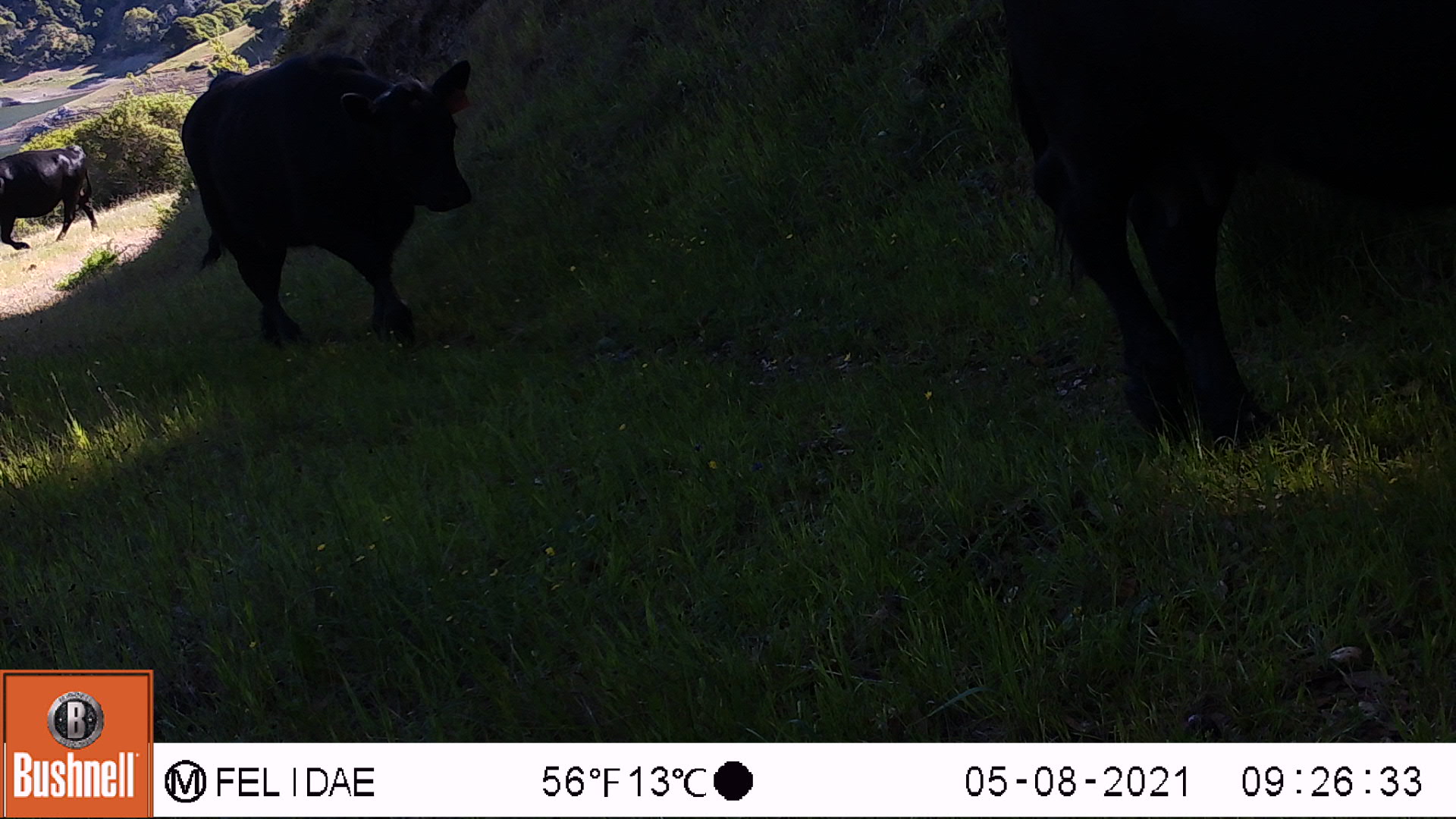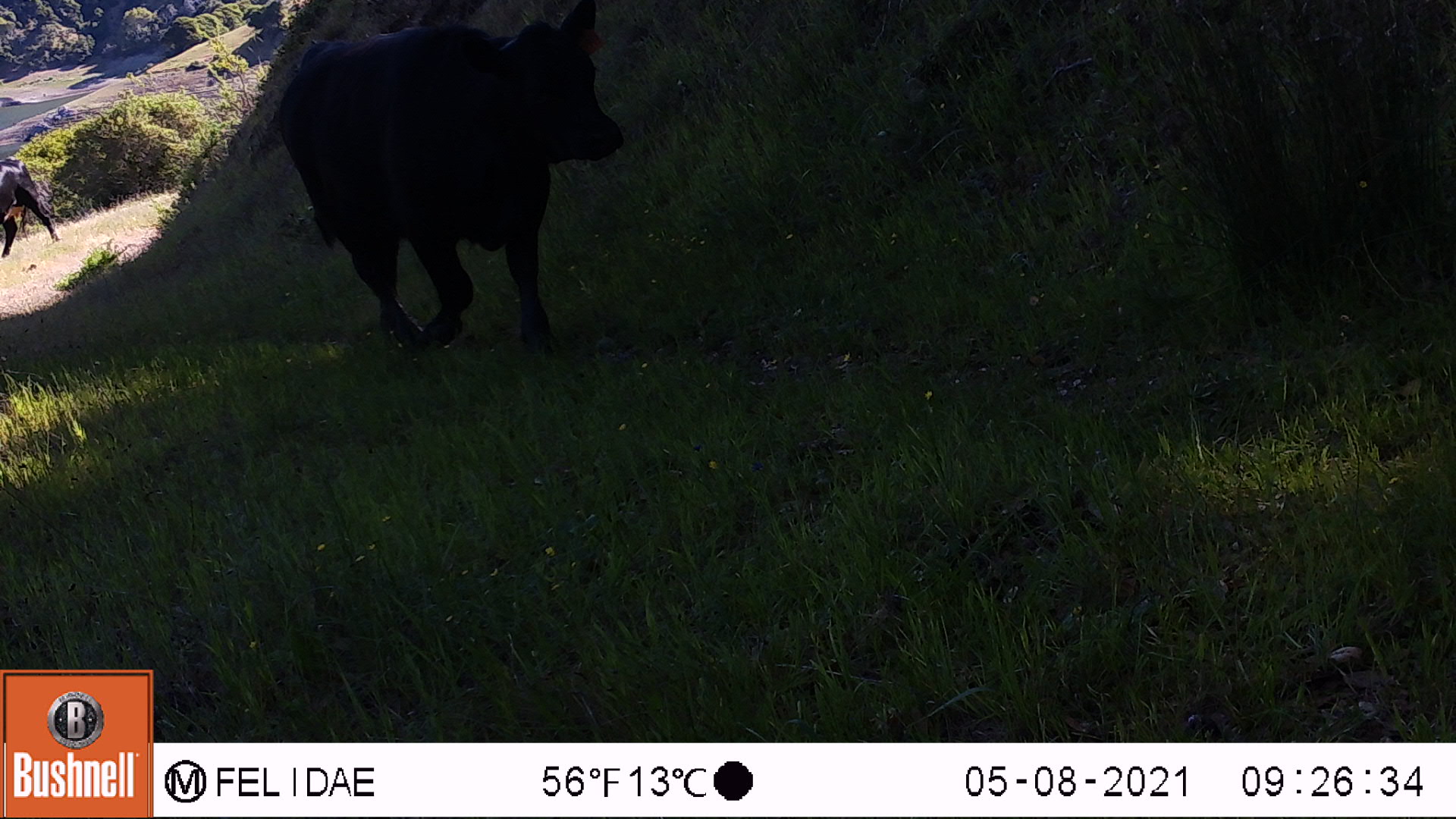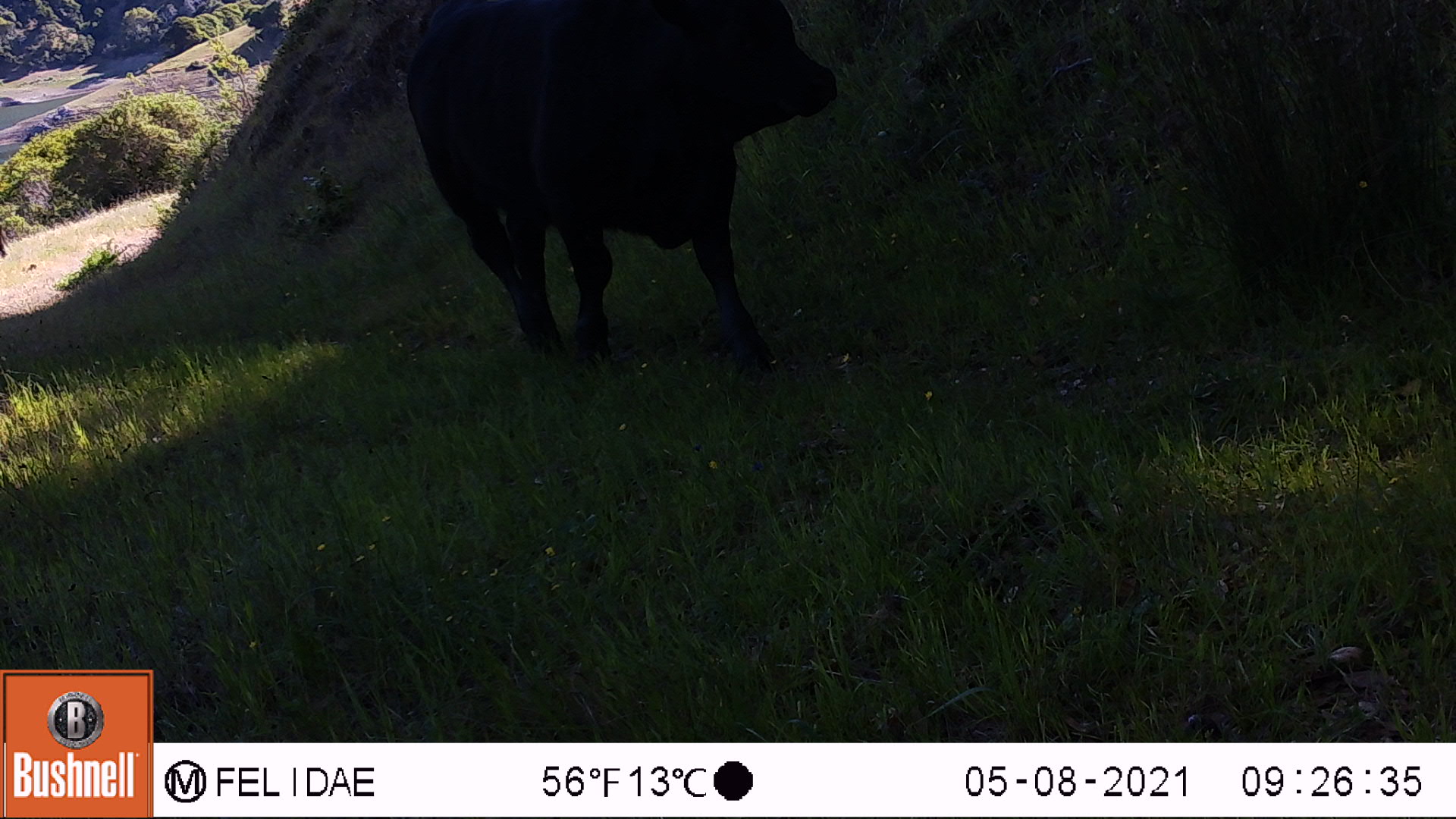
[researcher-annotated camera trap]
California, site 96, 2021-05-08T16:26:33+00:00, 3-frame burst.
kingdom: Animalia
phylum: Chordata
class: Mammalia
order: Artiodactyla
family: Bovidae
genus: Bos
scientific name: Bos taurus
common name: domestic cattle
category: cattle